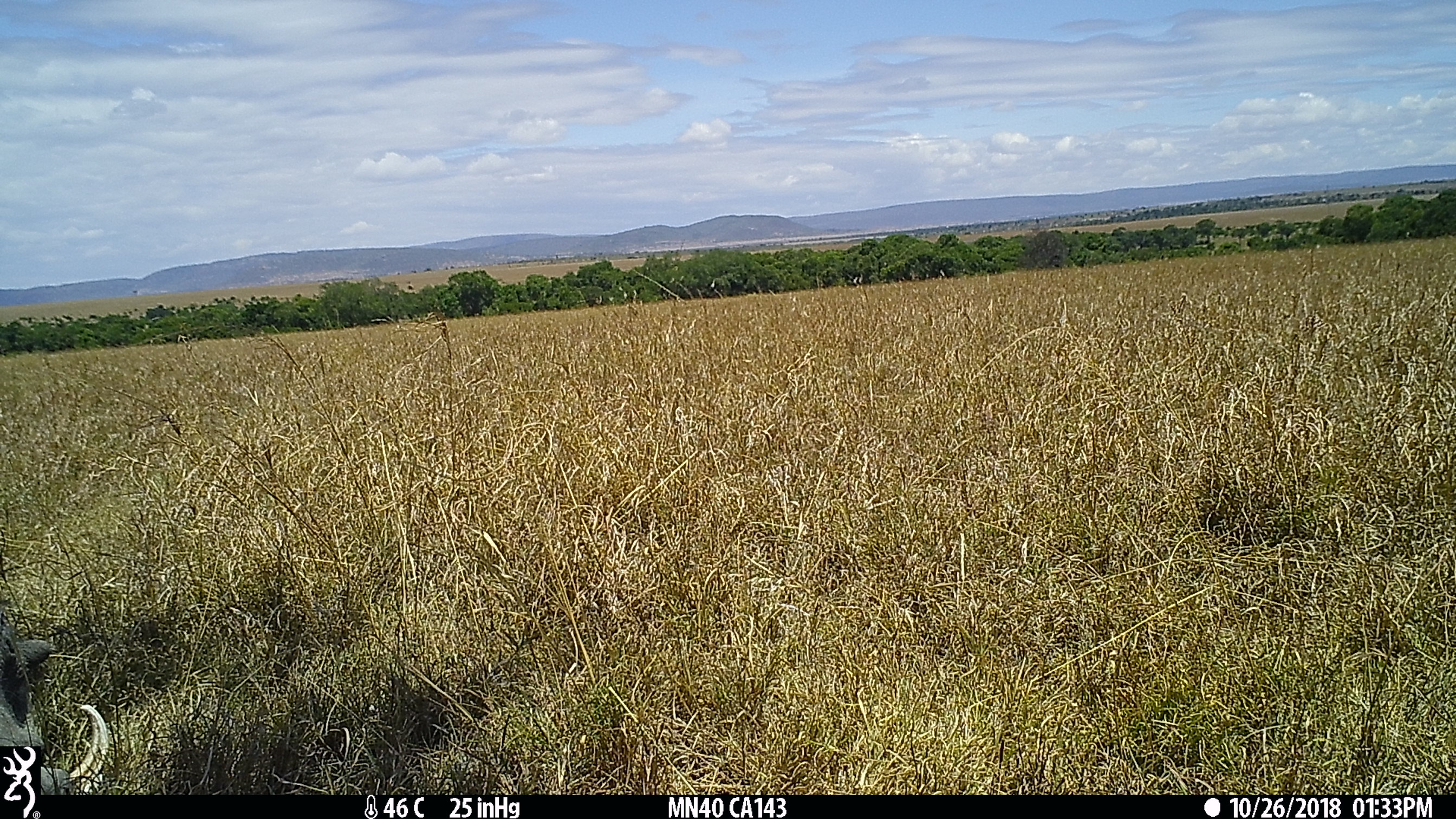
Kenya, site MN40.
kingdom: Animalia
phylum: Chordata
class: Mammalia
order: Artiodactyla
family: Suidae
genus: Phacochoerus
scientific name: Phacochoerus africanus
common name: common warthog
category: warthog